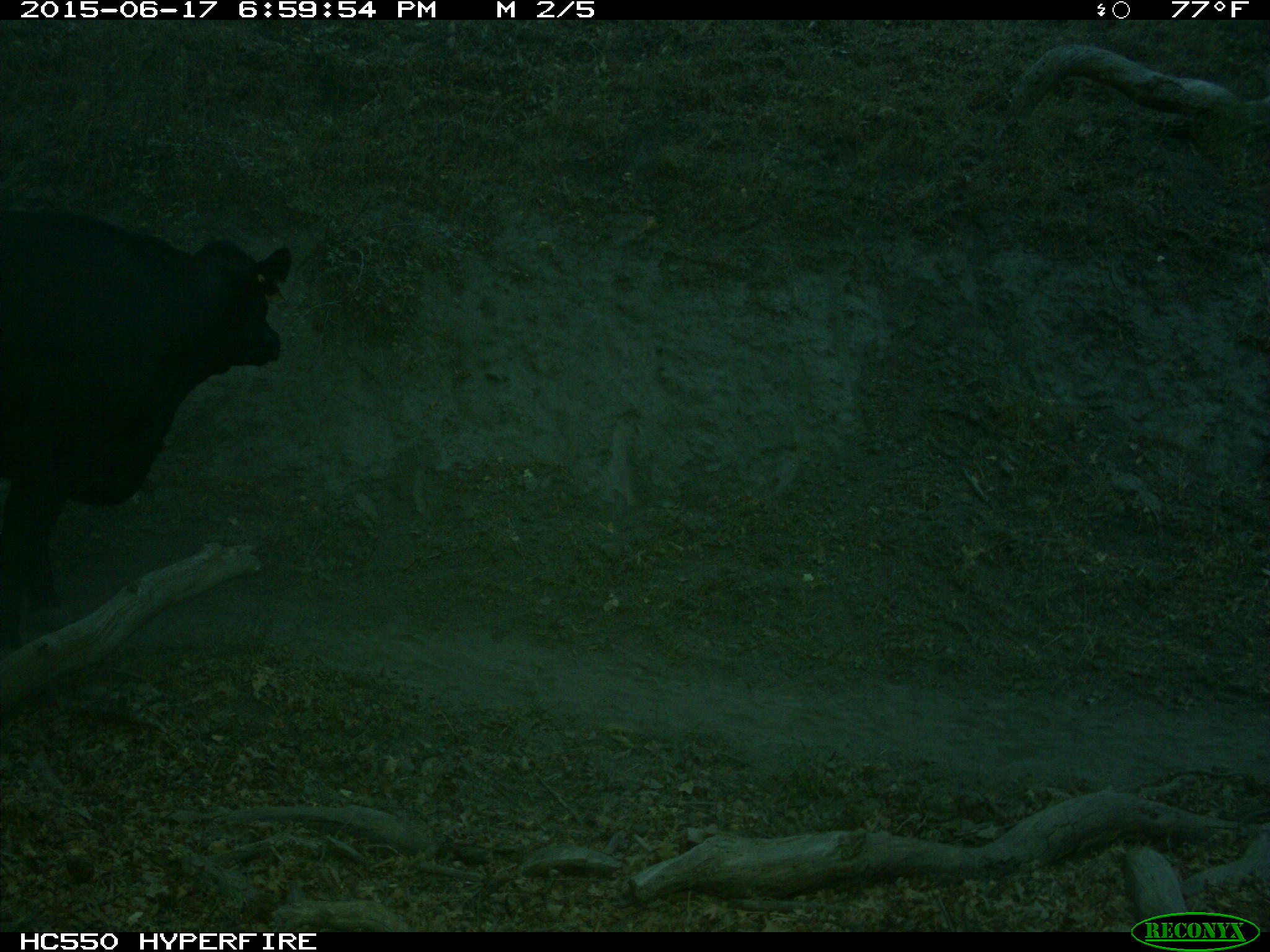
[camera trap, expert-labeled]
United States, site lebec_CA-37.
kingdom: Animalia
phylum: Chordata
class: Mammalia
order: Artiodactyla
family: Bovidae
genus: Bos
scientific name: Bos taurus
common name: domestic cow